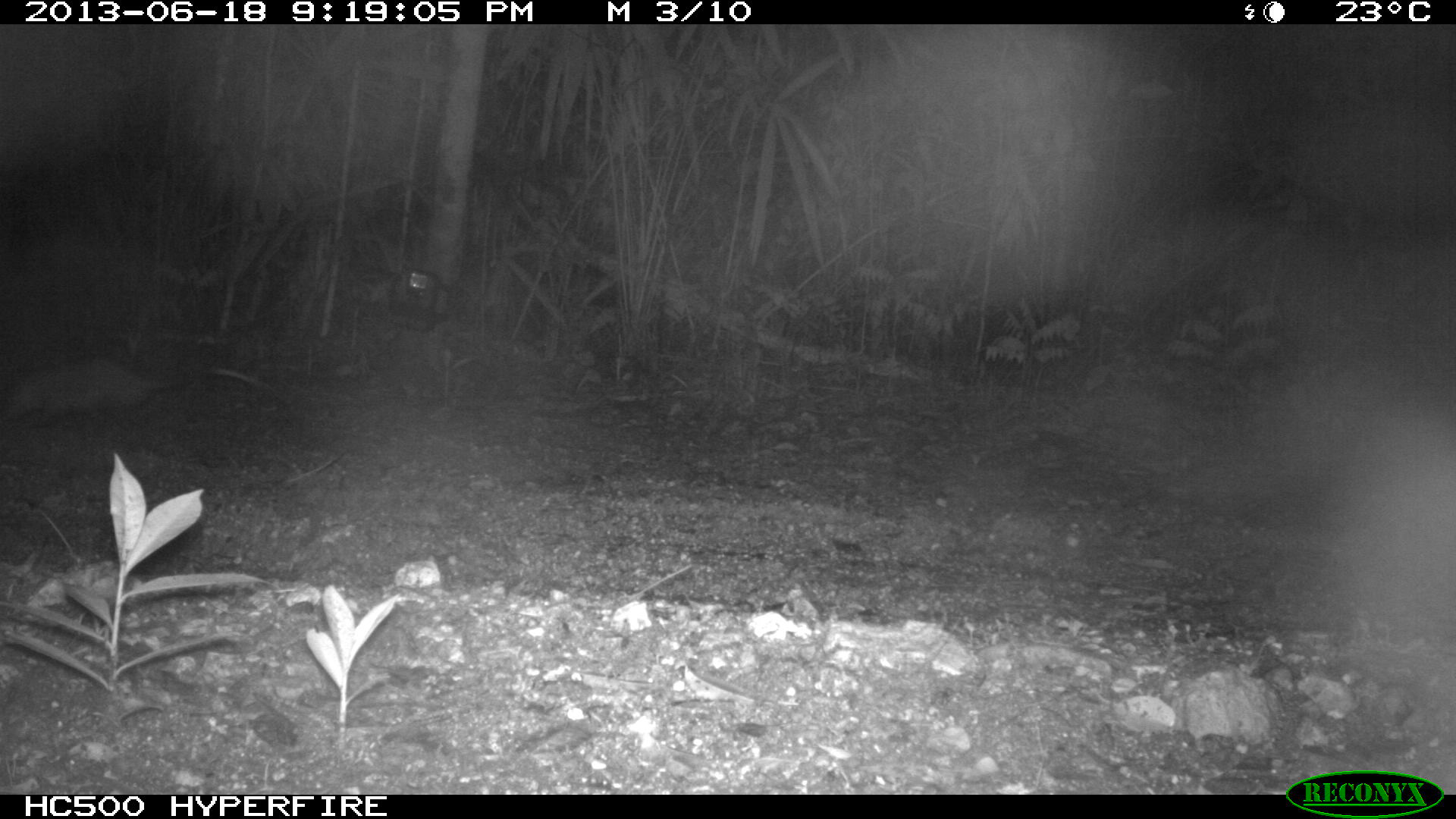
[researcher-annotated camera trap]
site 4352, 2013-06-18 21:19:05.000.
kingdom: Animalia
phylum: Chordata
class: Mammalia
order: Didelphimorphia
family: Didelphidae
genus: Didelphis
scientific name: Didelphis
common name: american opossums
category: didelphis sp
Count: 1.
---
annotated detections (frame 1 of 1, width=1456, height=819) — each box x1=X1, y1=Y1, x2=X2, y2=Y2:
didelphis sp: x1=2, y1=360, x2=172, y2=431